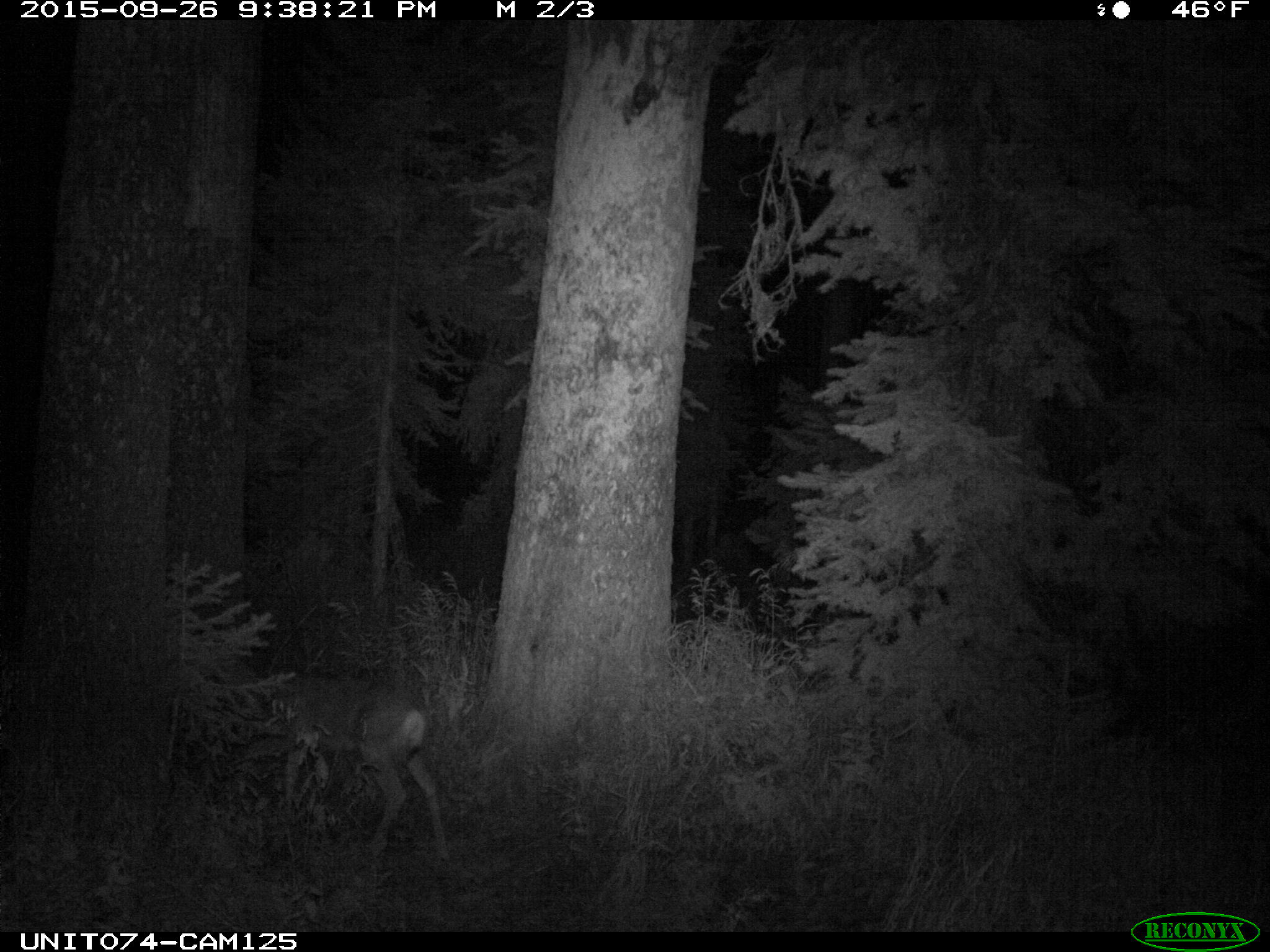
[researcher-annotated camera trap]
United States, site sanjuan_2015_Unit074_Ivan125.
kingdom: Animalia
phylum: Chordata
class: Mammalia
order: Artiodactyla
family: Cervidae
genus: Odocoileus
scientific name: Odocoileus hemionus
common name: mule deer